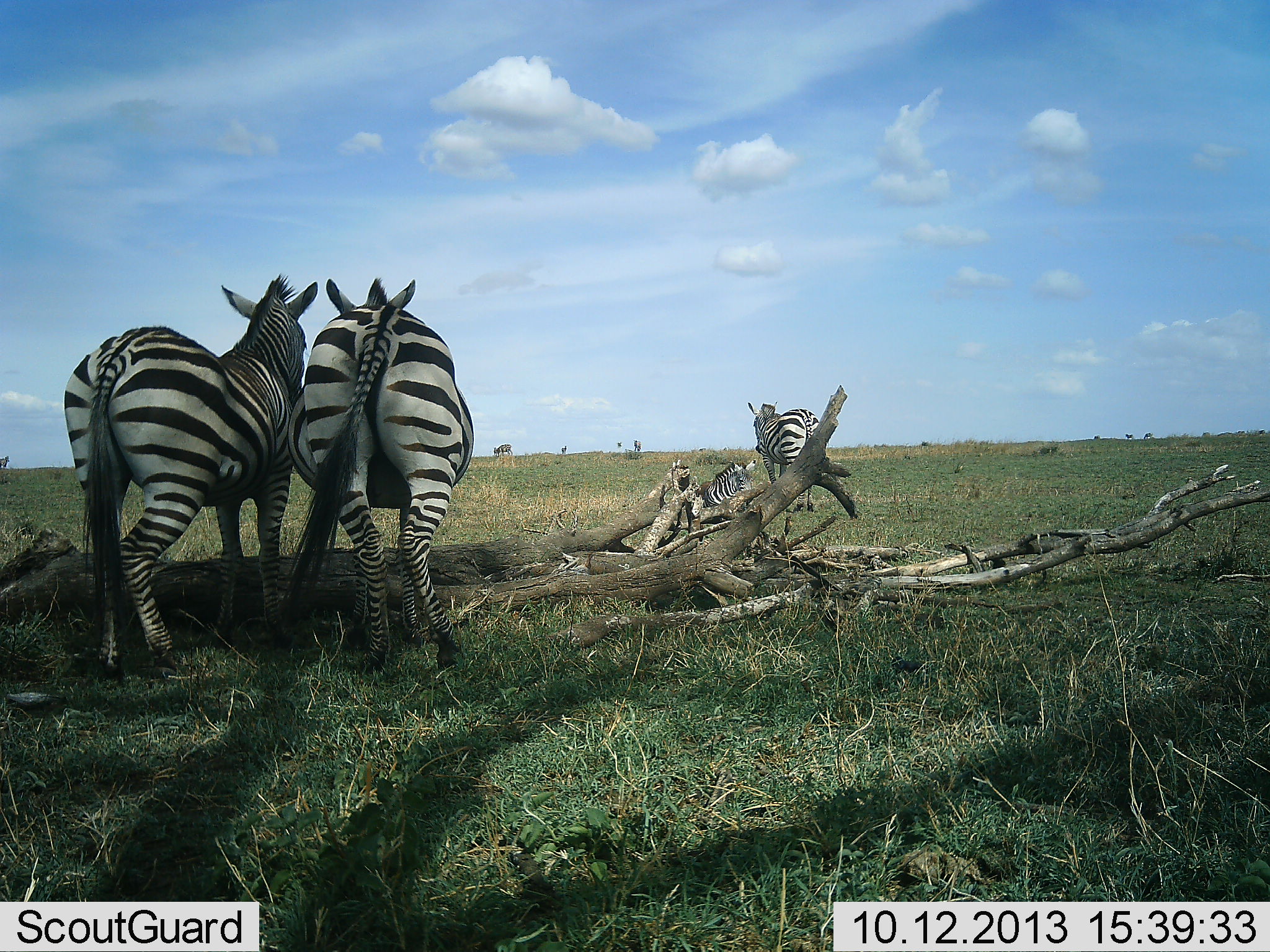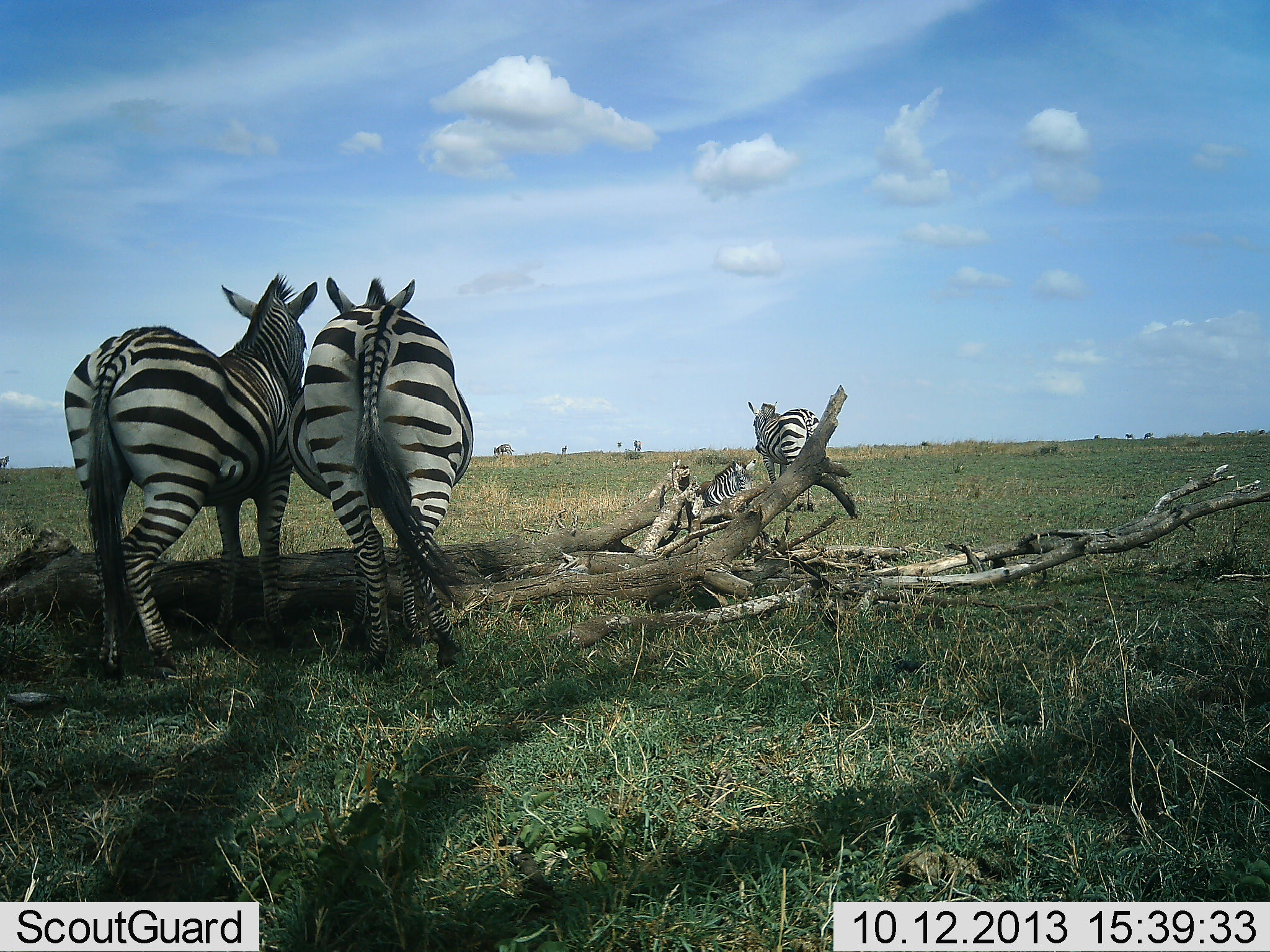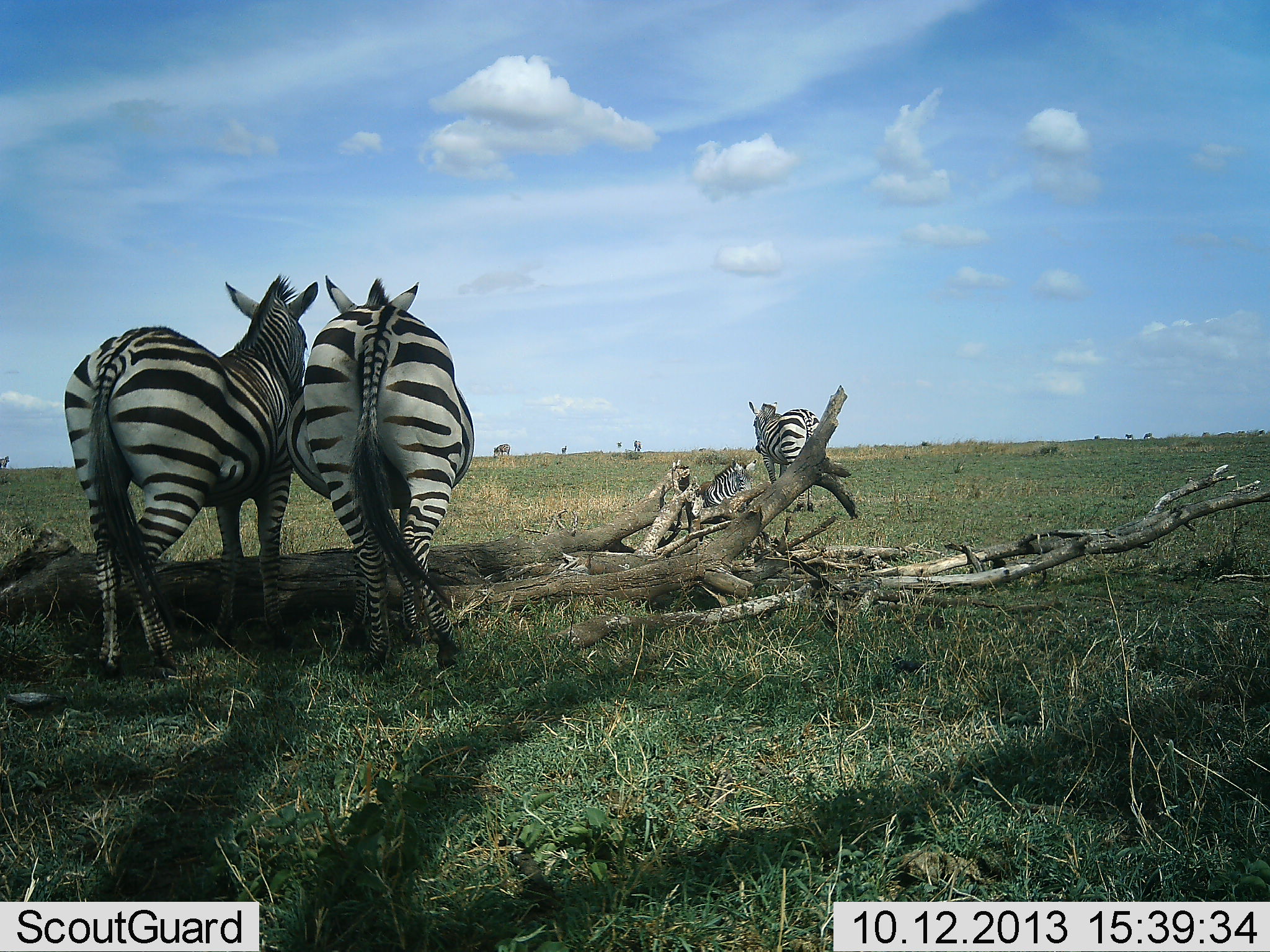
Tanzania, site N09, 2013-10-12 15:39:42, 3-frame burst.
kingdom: Animalia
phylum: Chordata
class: Mammalia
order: Perissodactyla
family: Equidae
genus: Equus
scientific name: Equus quagga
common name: plains zebra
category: zebra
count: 4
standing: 90%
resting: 90%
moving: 0%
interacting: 10%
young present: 10%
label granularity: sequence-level